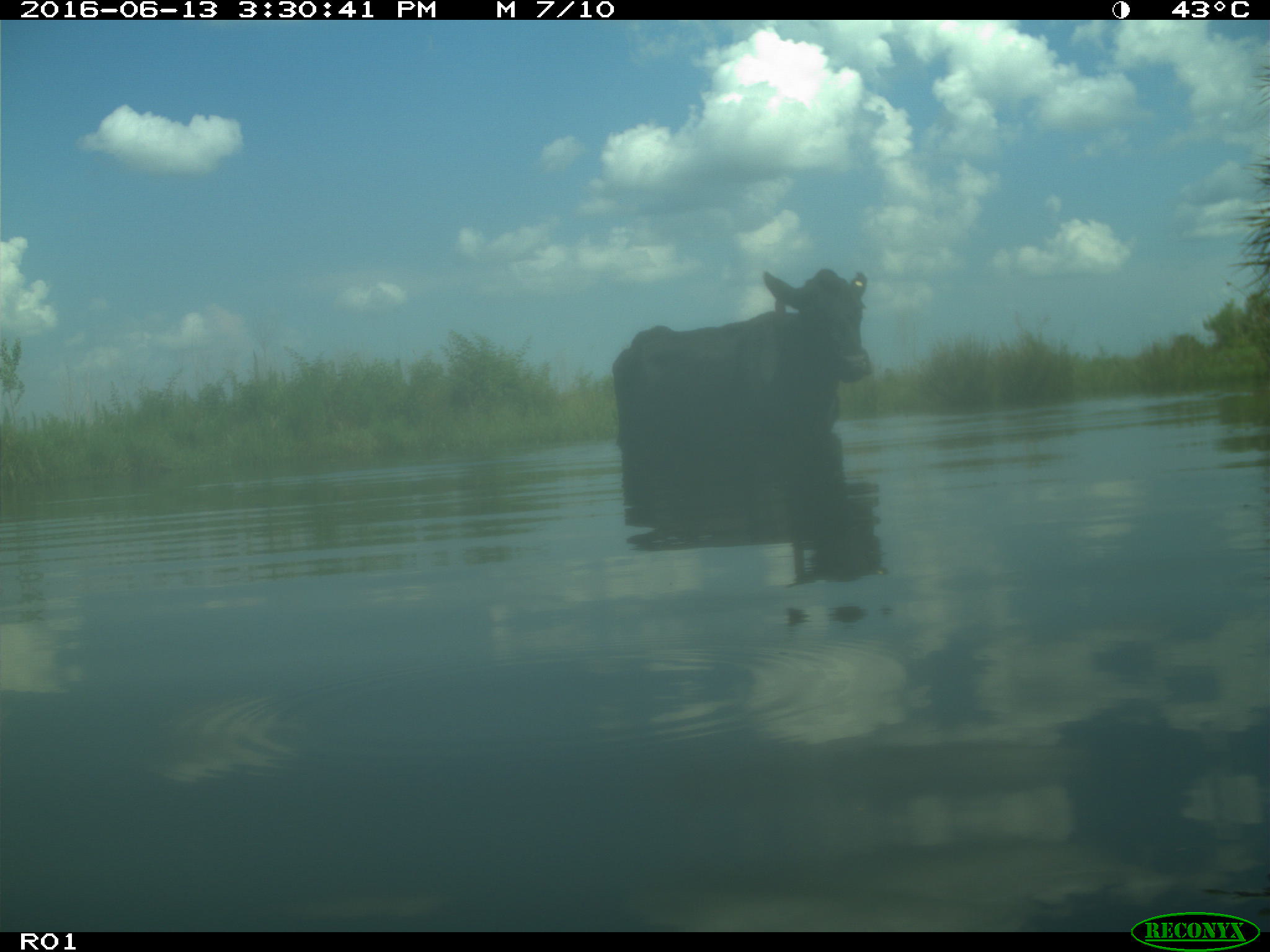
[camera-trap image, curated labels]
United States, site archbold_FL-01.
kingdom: Animalia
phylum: Chordata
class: Mammalia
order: Artiodactyla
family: Bovidae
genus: Bos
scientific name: Bos taurus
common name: domestic cow